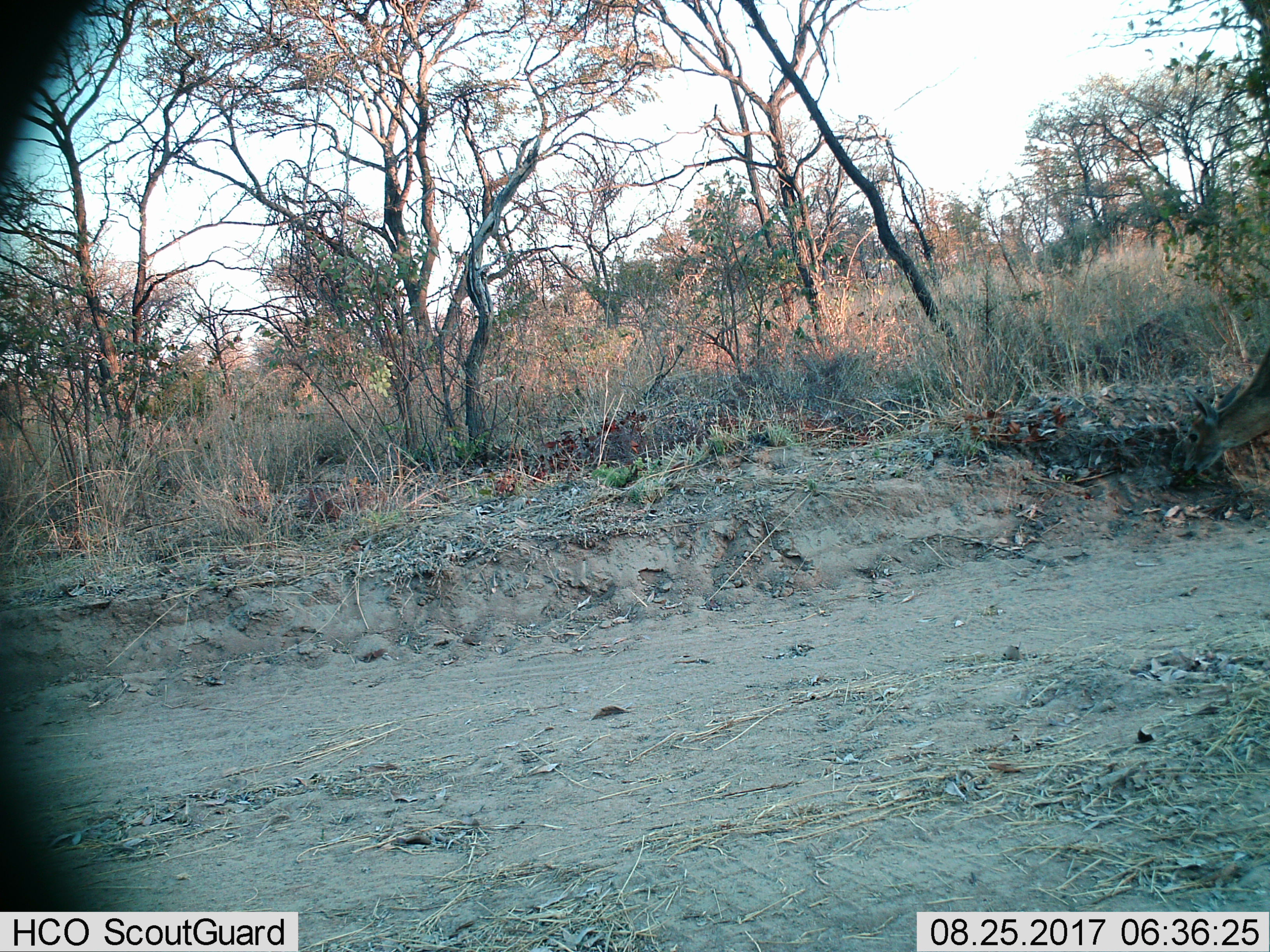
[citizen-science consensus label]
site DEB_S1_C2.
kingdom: Animalia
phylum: Chordata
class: Mammalia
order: Artiodactyla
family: Bovidae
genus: Aepyceros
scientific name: Aepyceros melampus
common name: impala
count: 1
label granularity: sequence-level